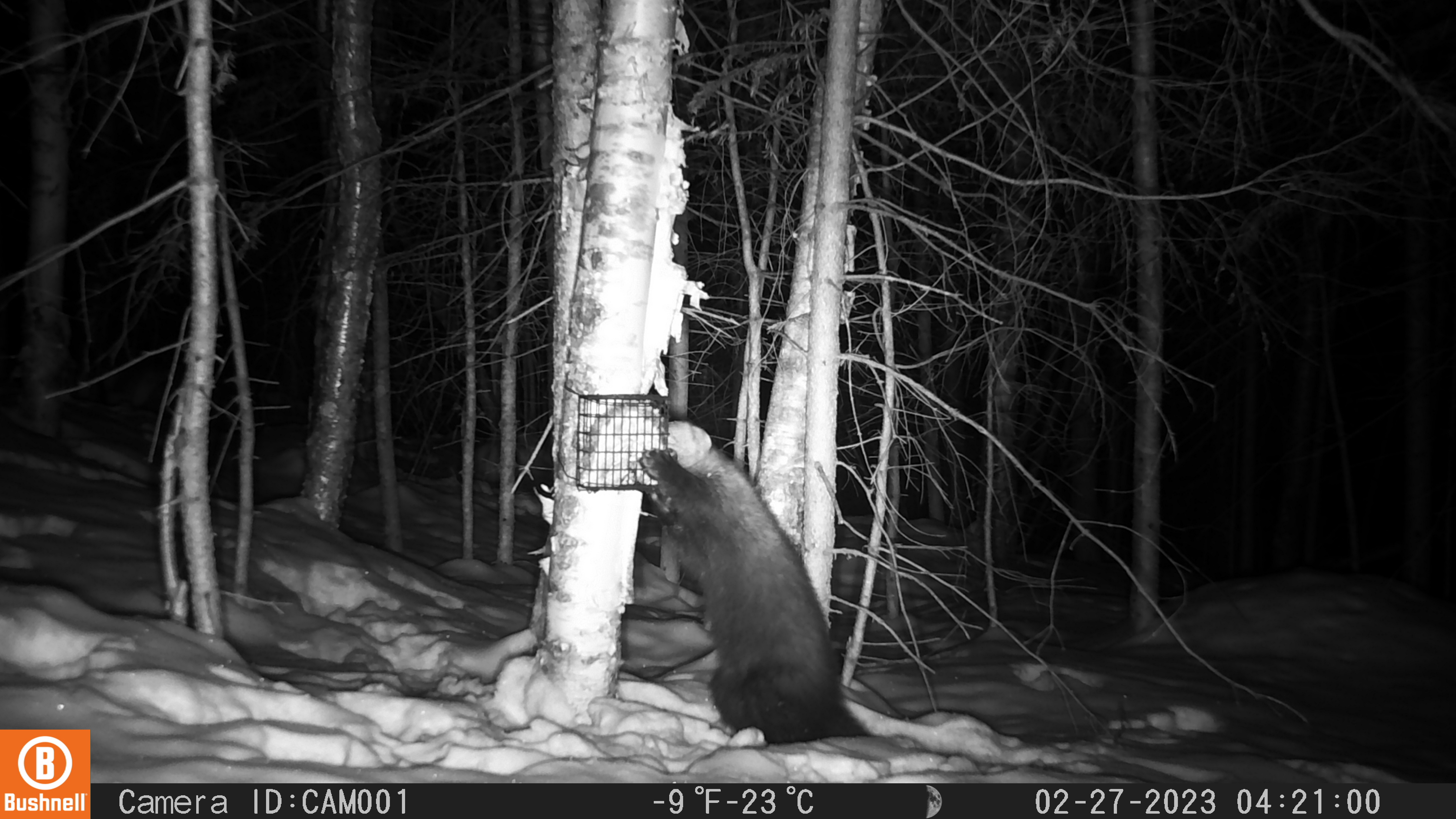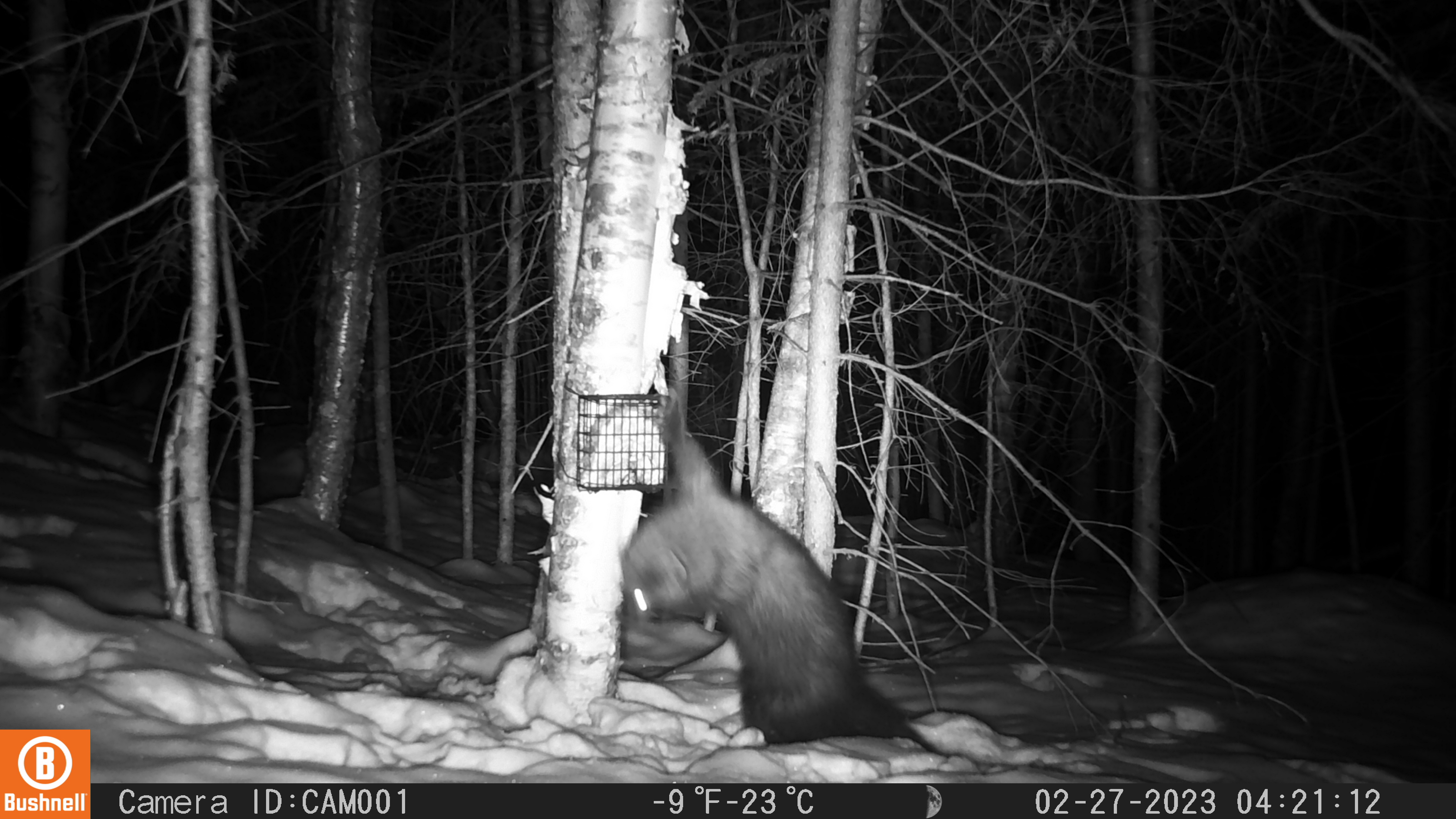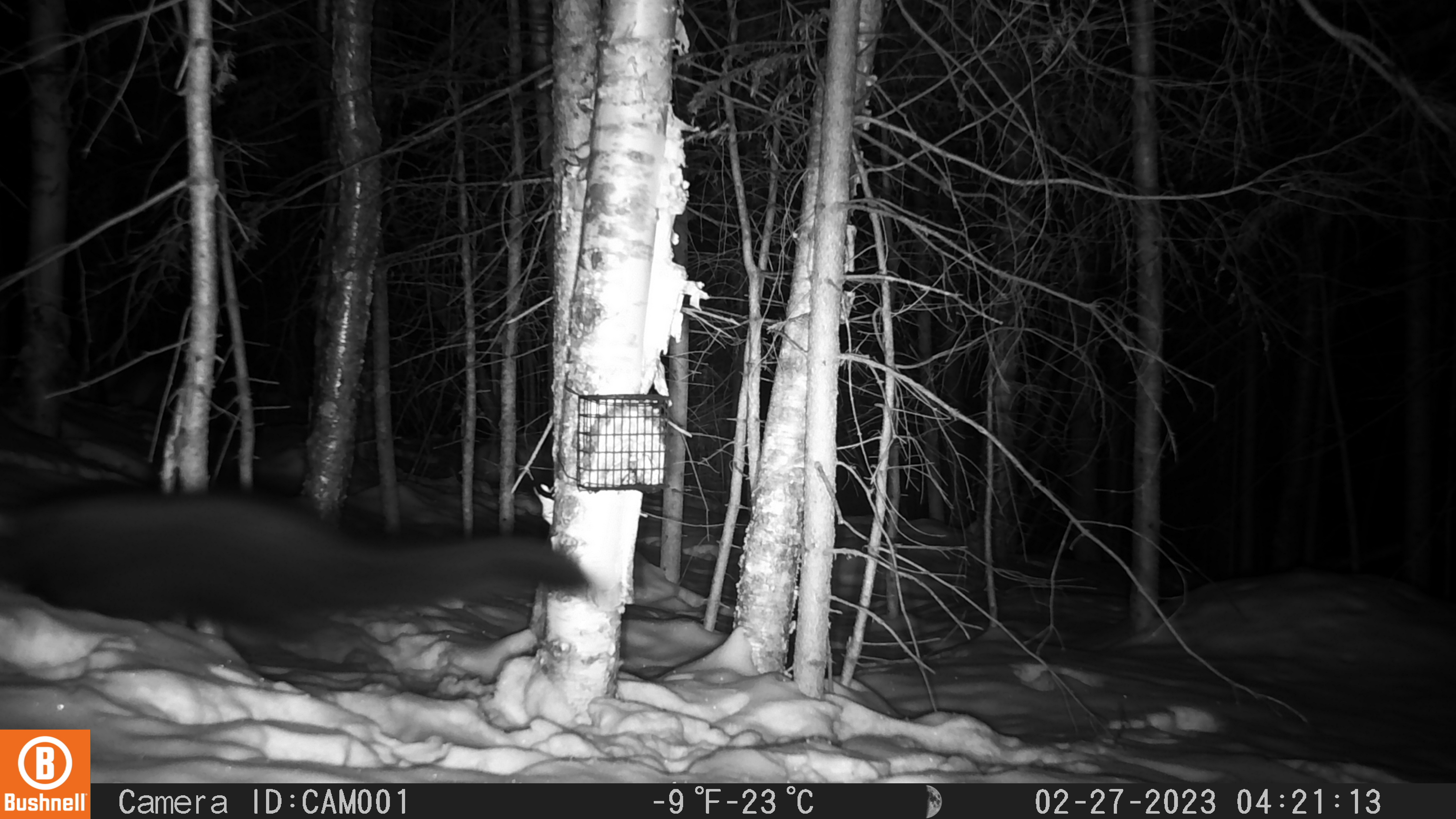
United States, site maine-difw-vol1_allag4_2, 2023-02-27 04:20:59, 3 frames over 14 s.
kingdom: Animalia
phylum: Chordata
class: Mammalia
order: Carnivora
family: Mustelidae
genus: Pekania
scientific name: Pekania pennanti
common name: fisher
Fisher (Pekania pennanti).